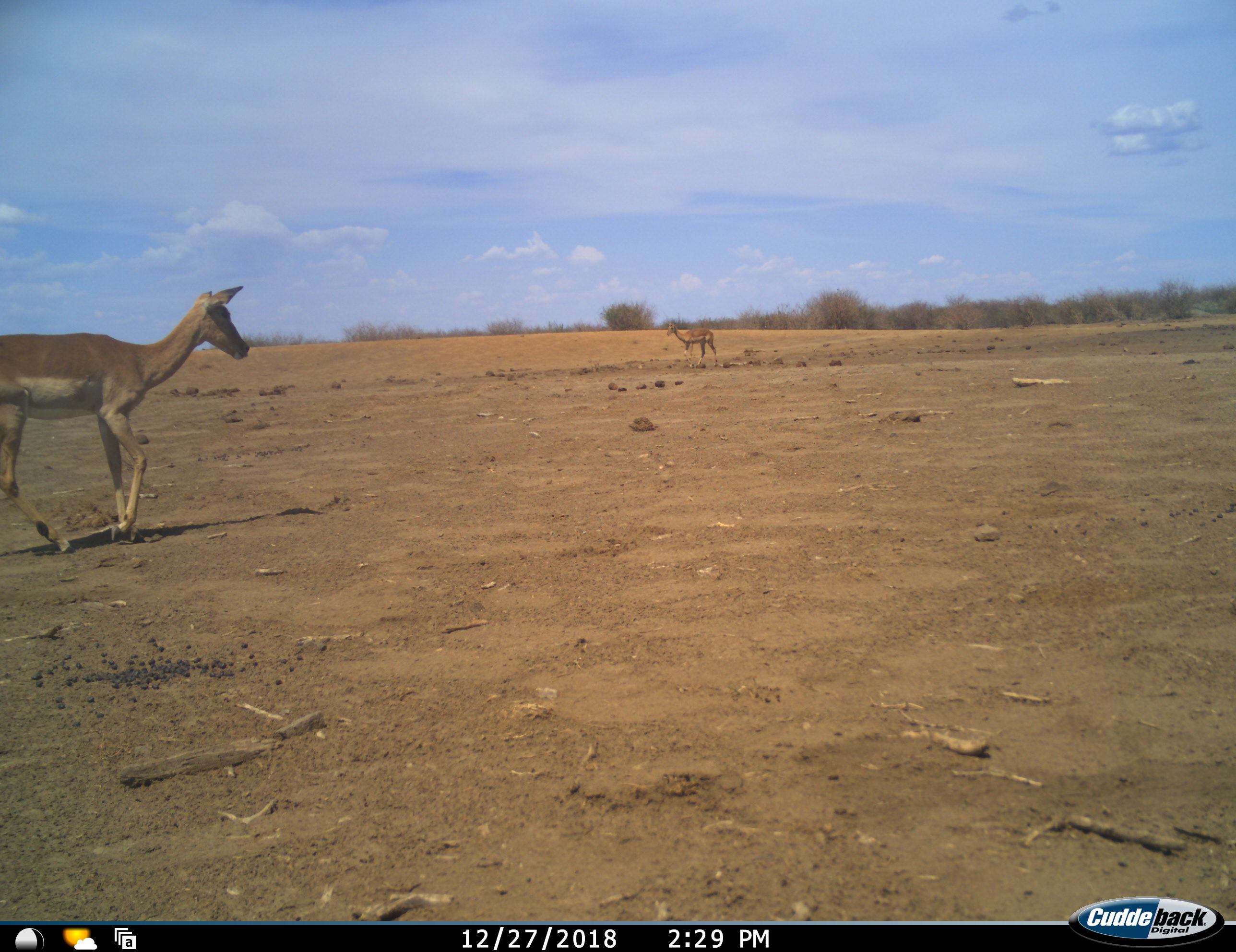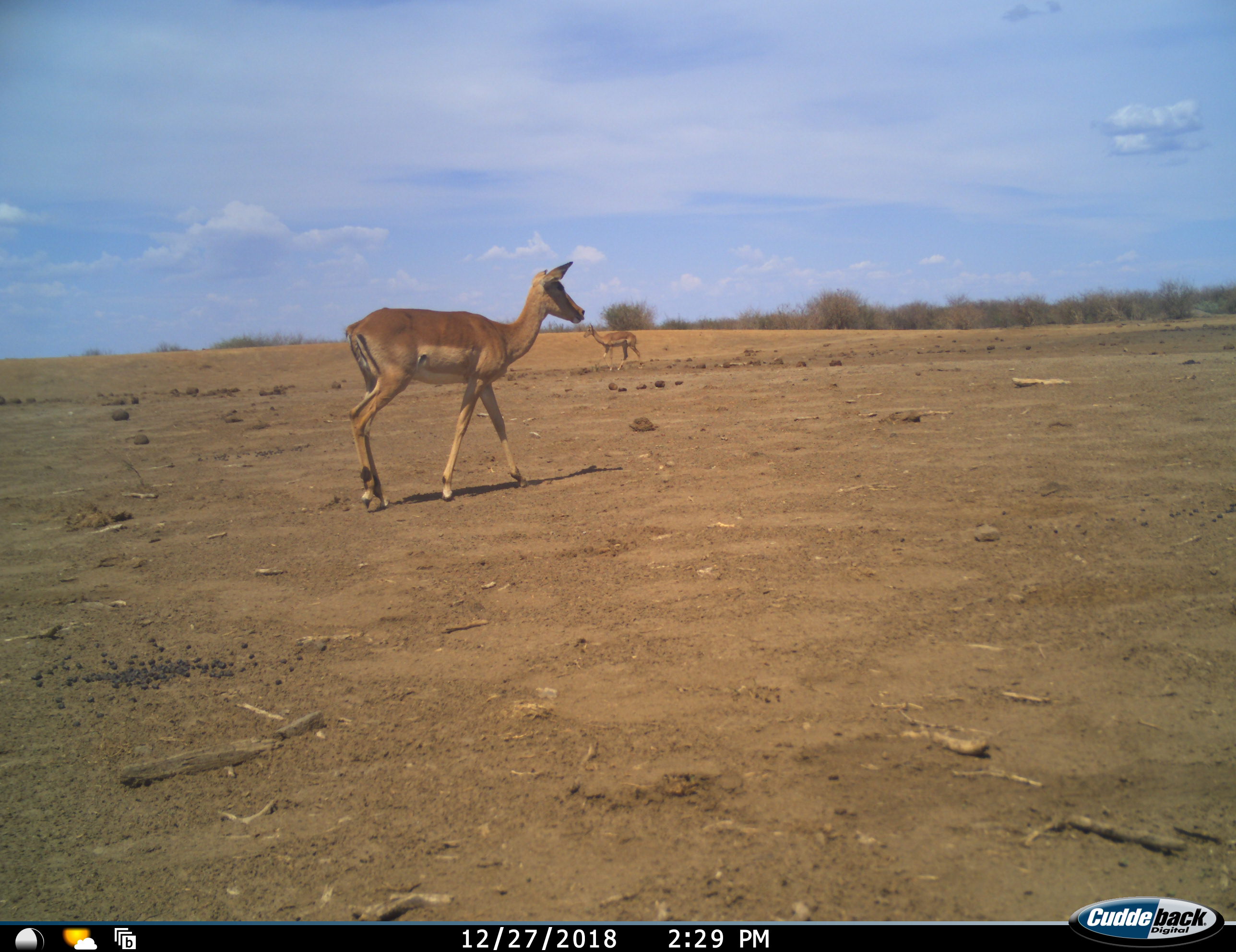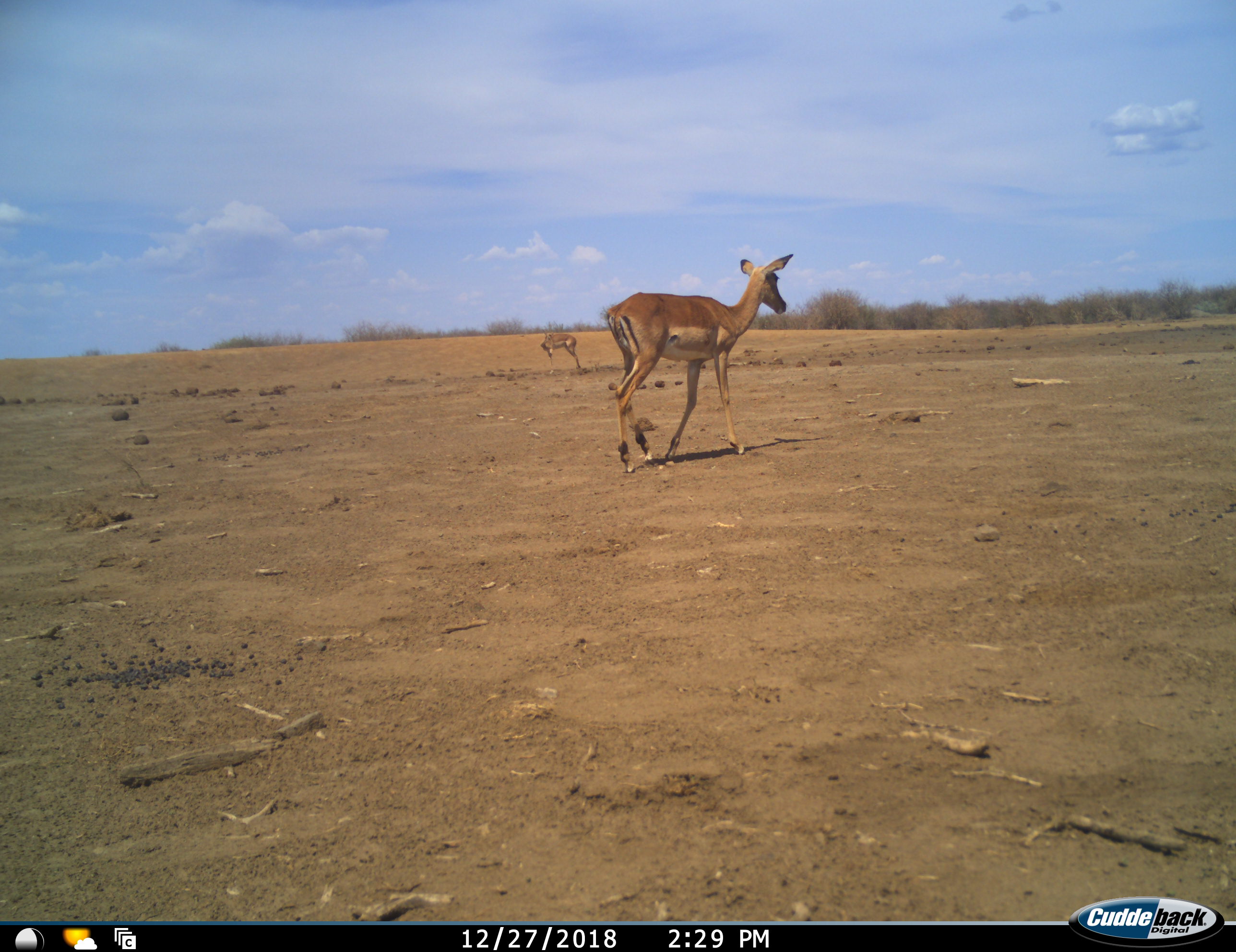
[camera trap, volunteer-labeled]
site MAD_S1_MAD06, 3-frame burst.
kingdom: Animalia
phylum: Chordata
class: Mammalia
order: Artiodactyla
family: Bovidae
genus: Aepyceros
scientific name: Aepyceros melampus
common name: impala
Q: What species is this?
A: Impala (Aepyceros melampus).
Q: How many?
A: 2.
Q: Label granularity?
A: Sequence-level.